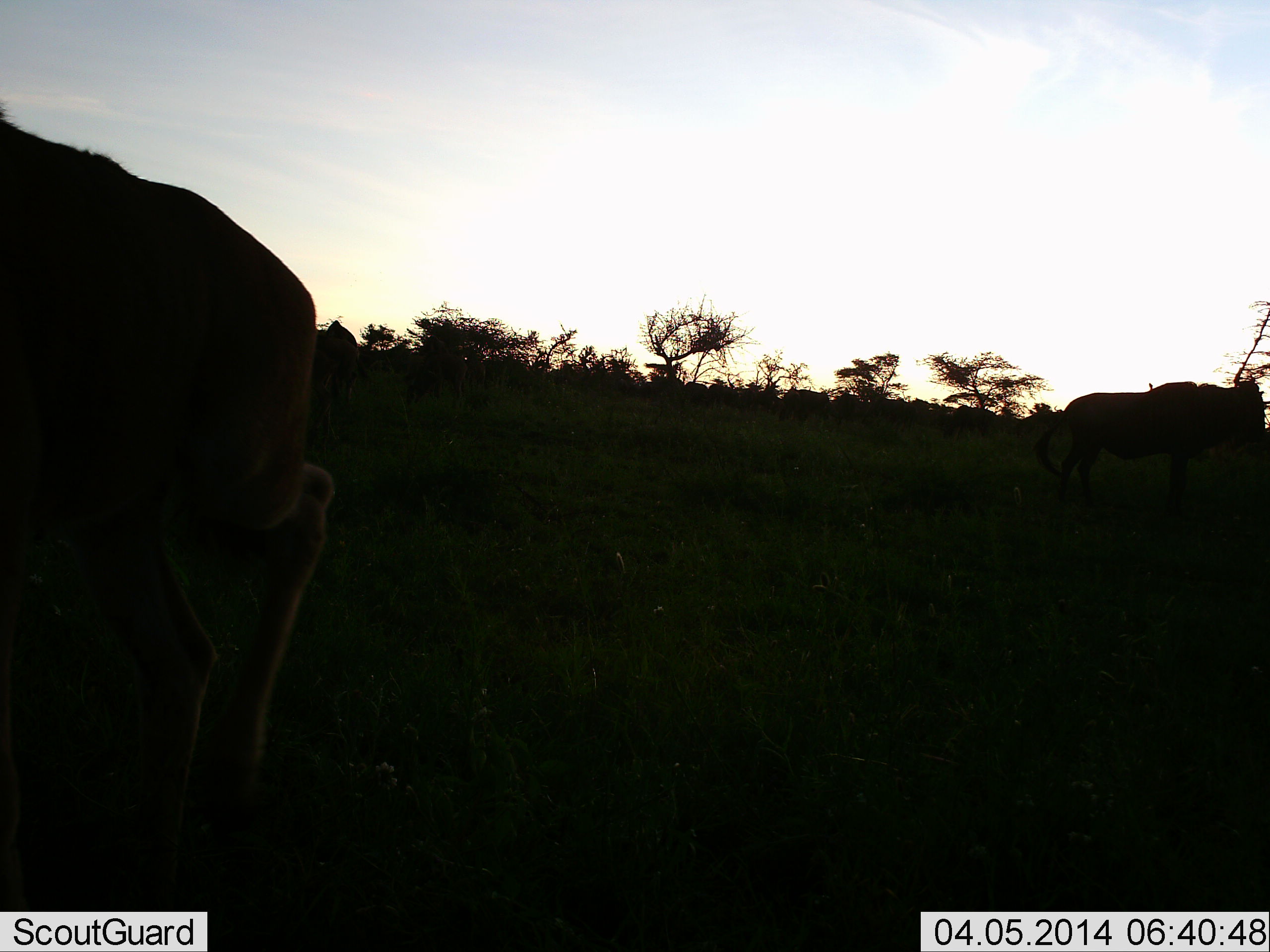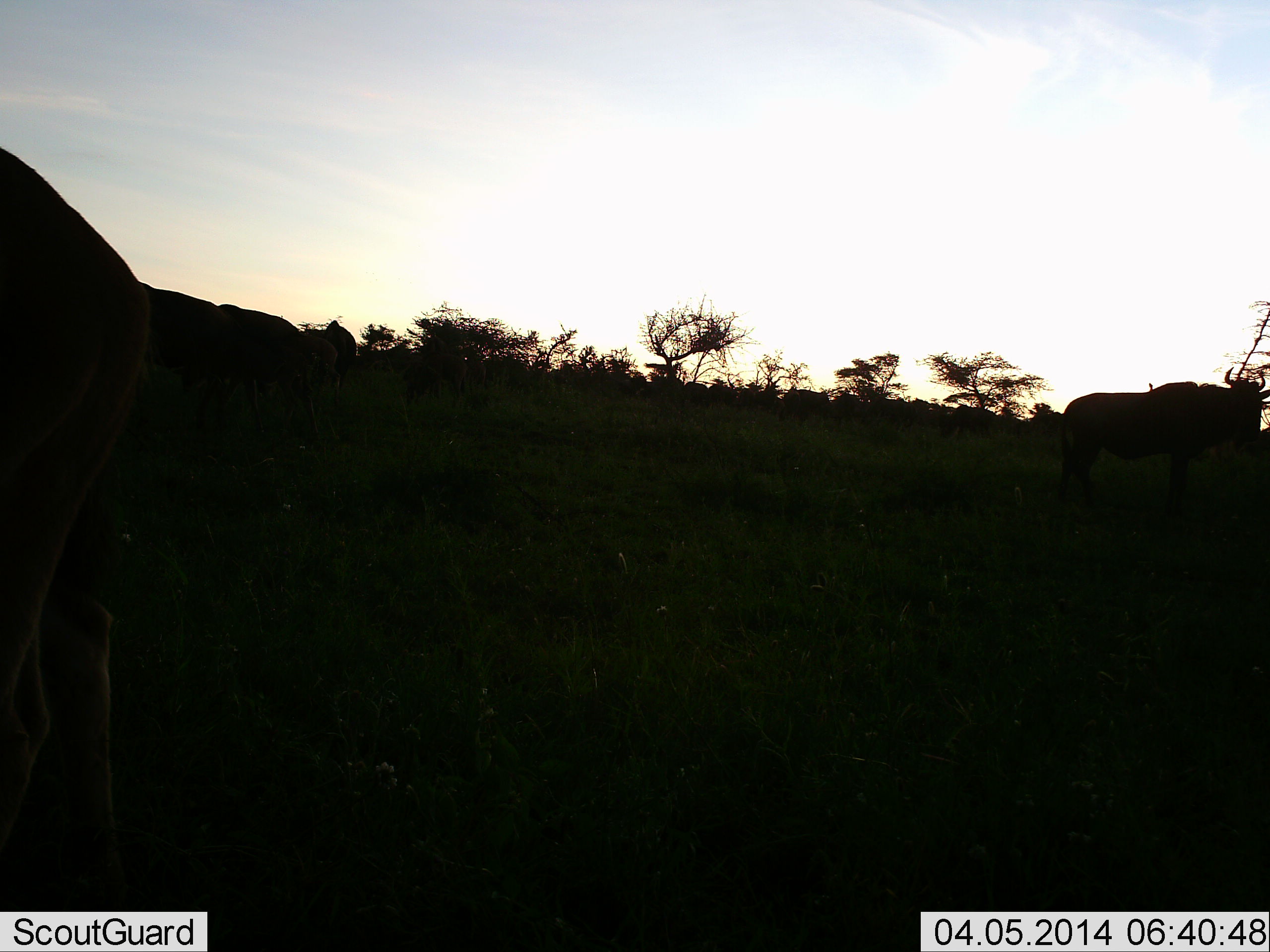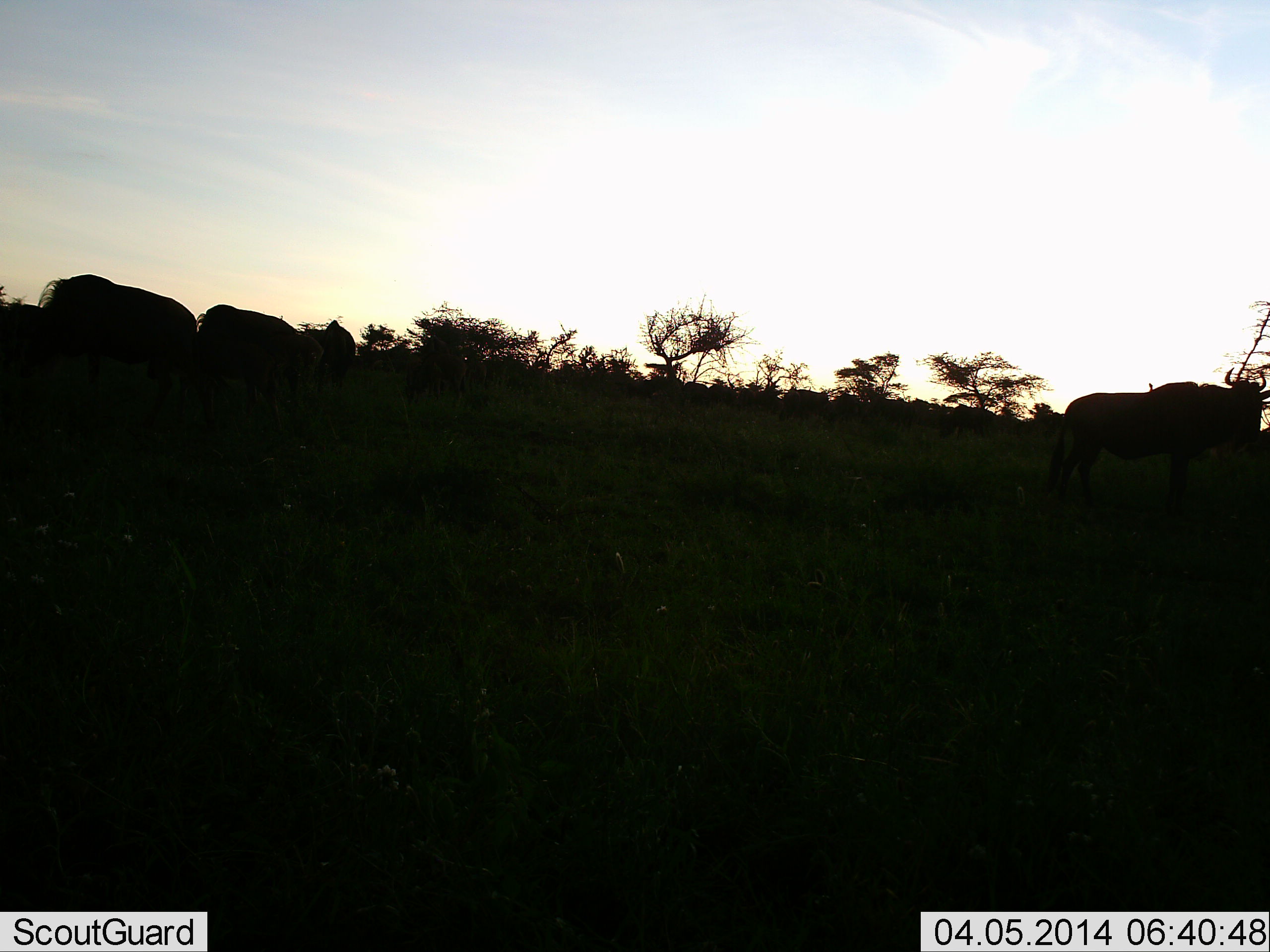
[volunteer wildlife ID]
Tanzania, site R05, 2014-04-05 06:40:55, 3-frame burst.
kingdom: Animalia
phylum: Chordata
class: Mammalia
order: Artiodactyla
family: Bovidae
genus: Connochaetes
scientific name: Connochaetes taurinus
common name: blue wildebeest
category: wildebeest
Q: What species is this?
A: Wildebeest (blue wildebeest) (Connochaetes taurinus).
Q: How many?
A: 4.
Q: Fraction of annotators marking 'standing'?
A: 70%.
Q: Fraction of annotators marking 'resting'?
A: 0%.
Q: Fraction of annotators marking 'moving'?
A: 70%.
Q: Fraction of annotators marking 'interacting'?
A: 0%.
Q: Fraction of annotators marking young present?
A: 10%.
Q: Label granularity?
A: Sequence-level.